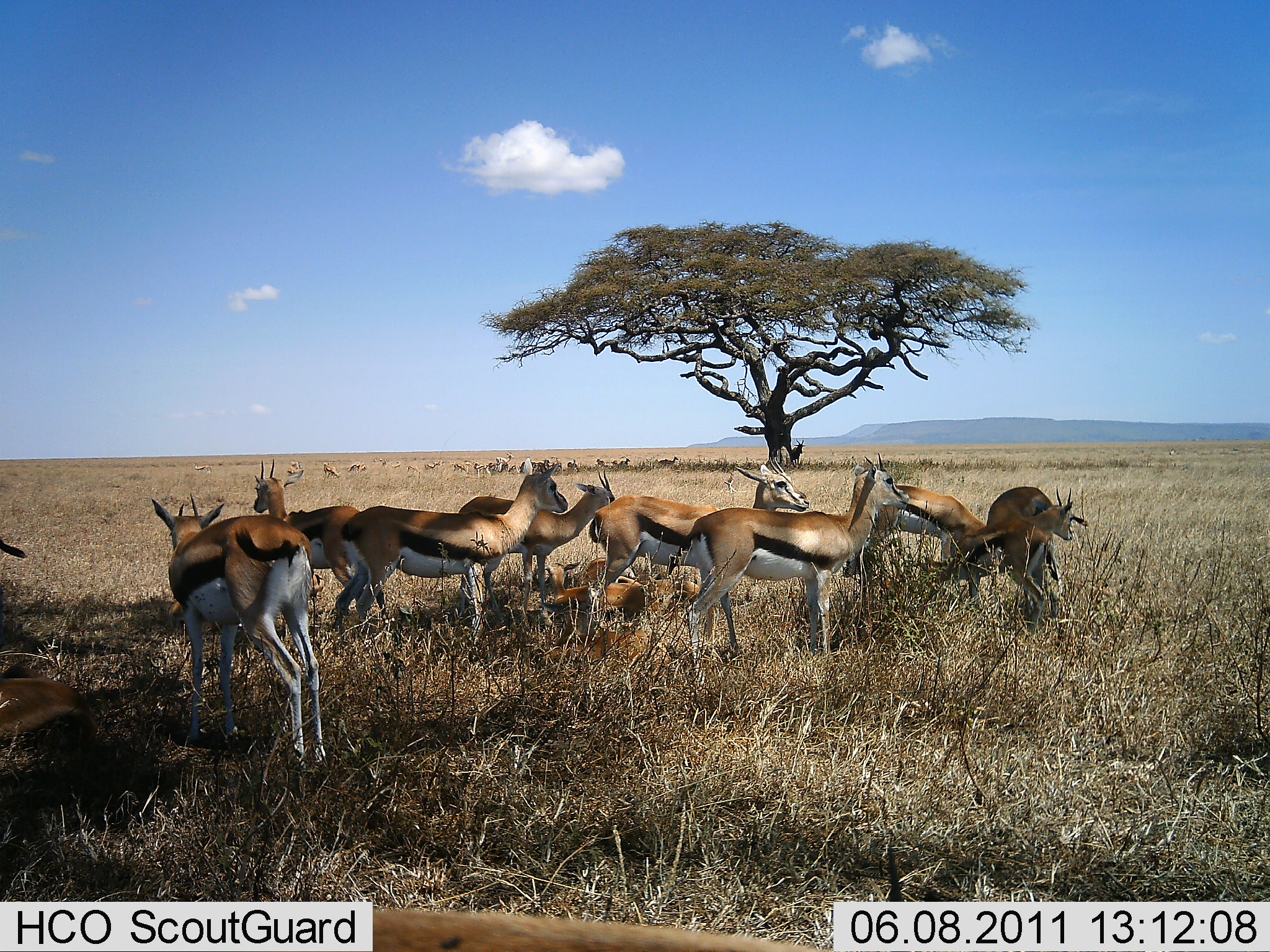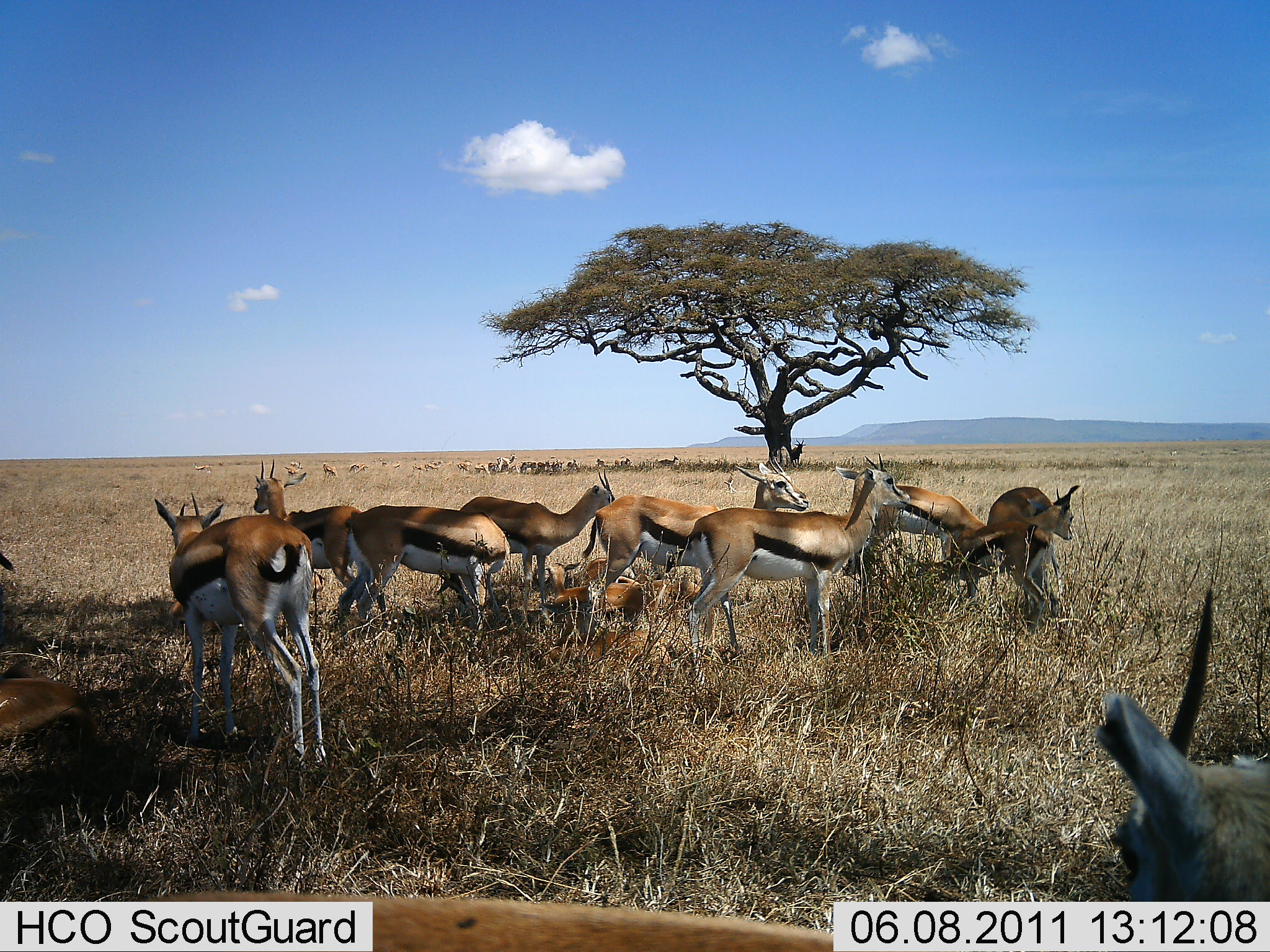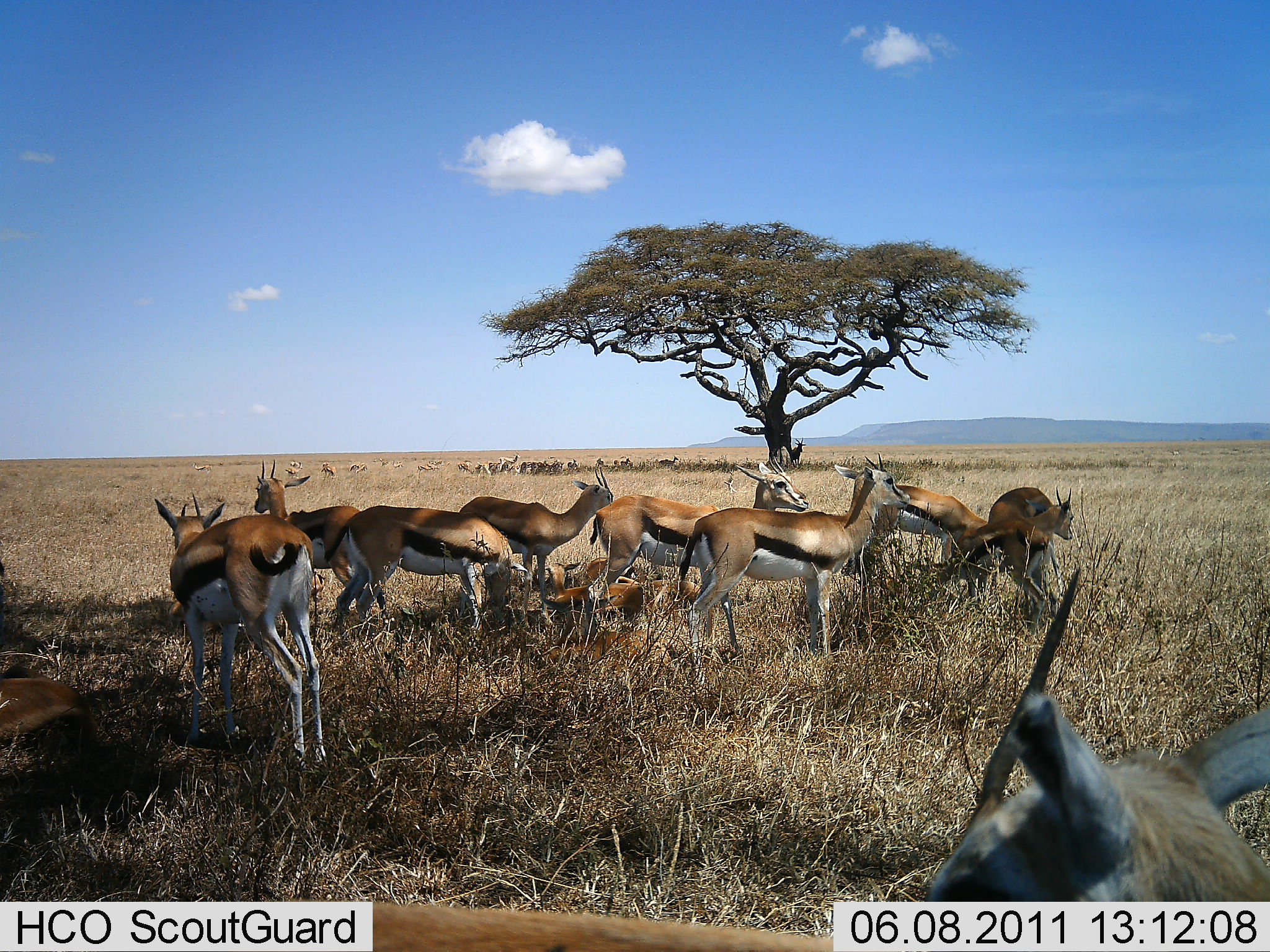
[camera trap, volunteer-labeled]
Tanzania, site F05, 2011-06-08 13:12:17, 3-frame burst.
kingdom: Animalia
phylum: Chordata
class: Mammalia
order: Artiodactyla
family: Bovidae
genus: Eudorcas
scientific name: Eudorcas thomsonii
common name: thomson's gazelle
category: gazellethomsons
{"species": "gazellethomsons (thomson's gazelle) (Eudorcas thomsonii)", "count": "11-50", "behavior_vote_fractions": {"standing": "75%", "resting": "42%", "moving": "17%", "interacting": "33%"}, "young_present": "8%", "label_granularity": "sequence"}